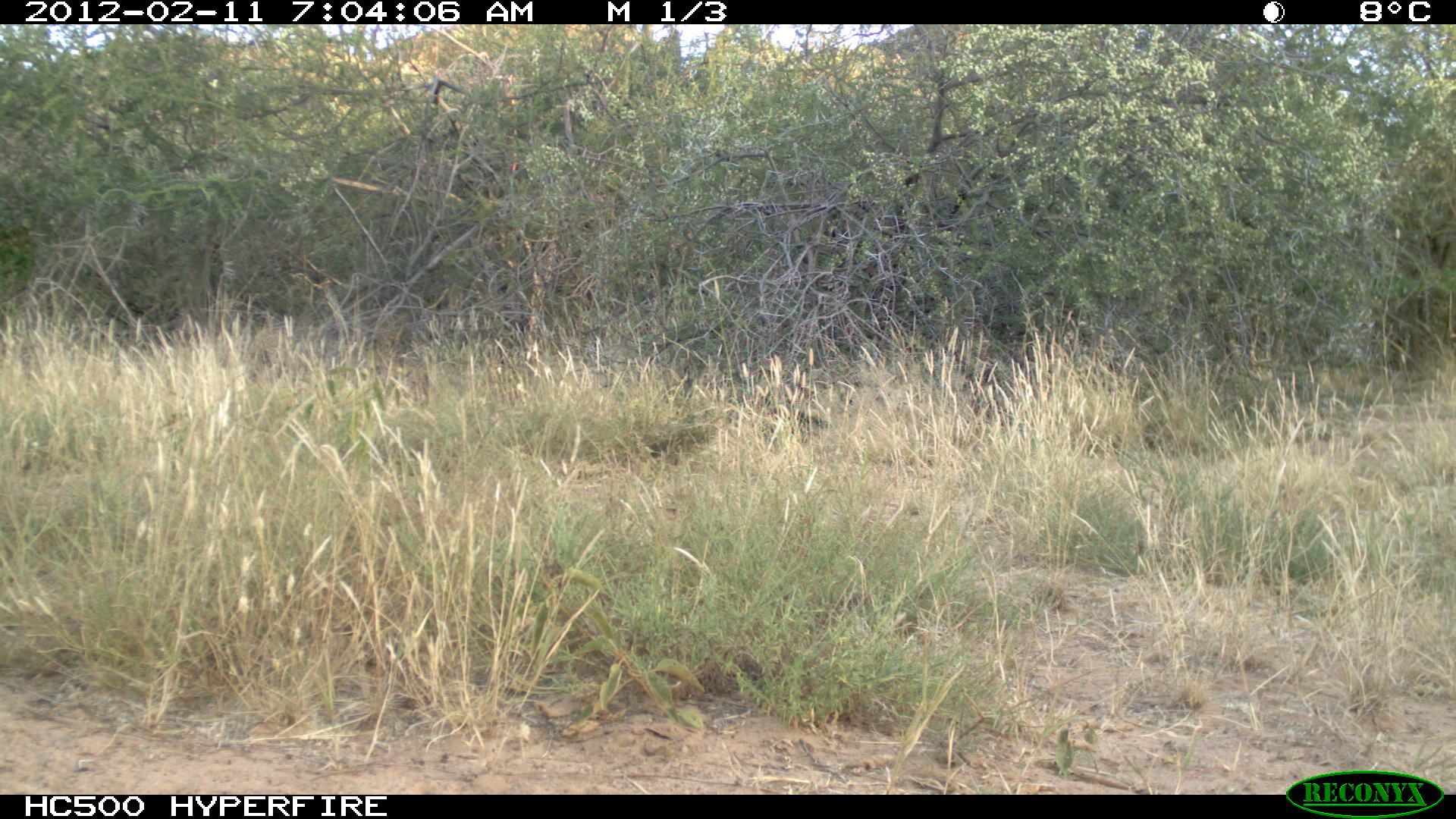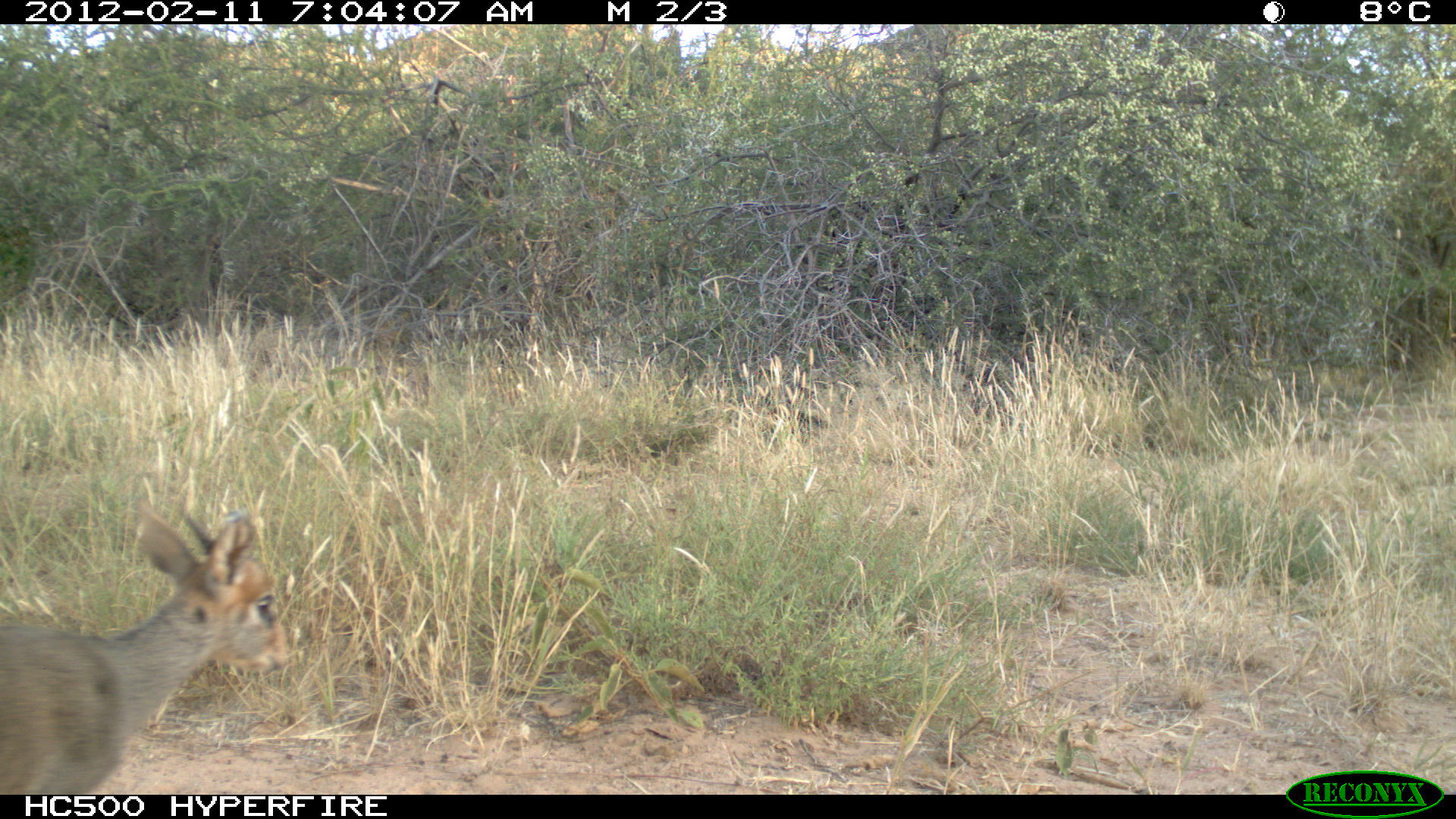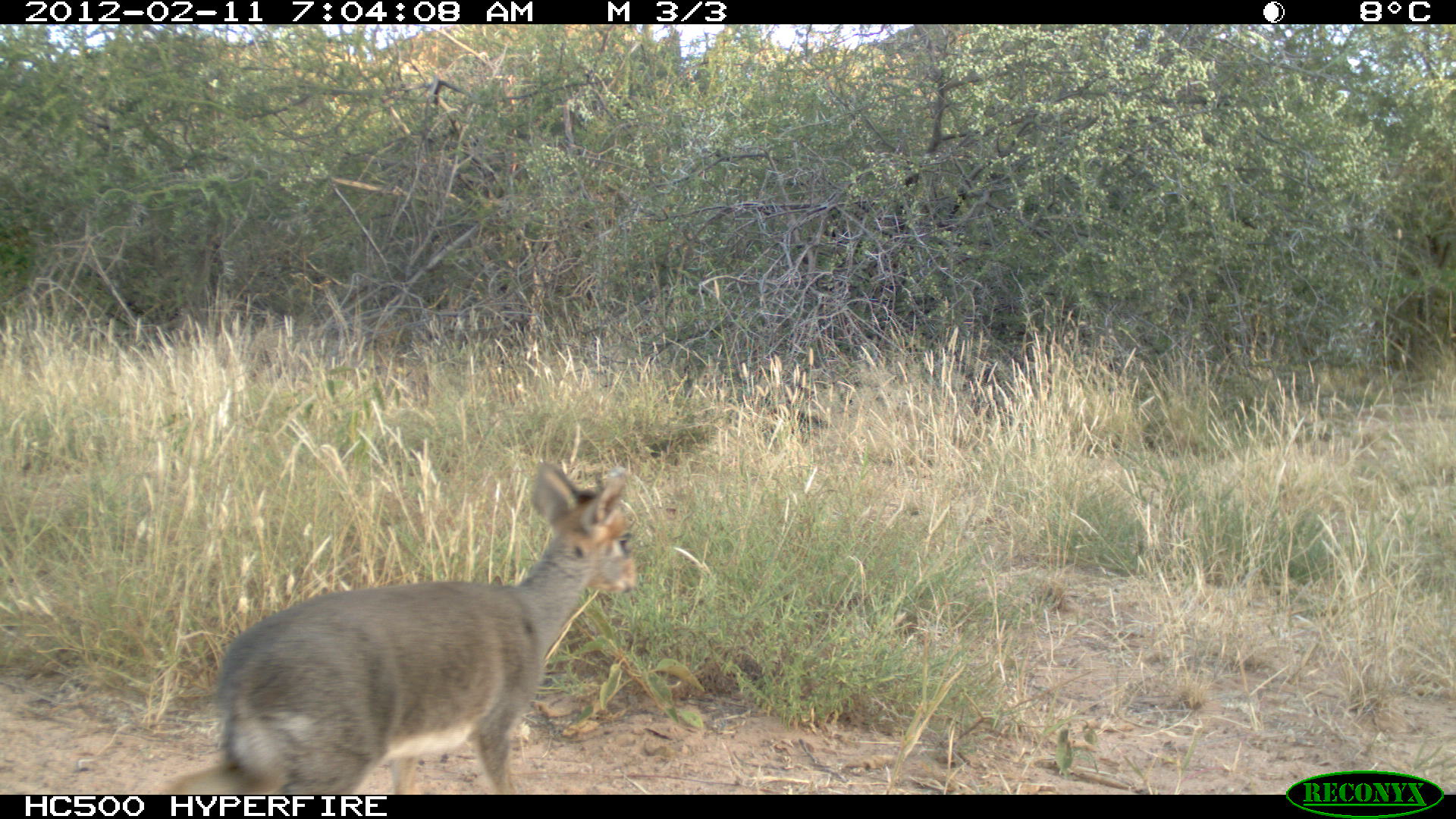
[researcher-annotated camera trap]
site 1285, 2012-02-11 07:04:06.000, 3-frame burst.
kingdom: Animalia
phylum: Chordata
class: Mammalia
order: Artiodactyla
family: Bovidae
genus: Madoqua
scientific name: Madoqua guentheri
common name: günther's dik-dik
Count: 1.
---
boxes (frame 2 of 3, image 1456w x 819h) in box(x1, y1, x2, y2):
madoqua guentheri: box(0, 491, 296, 792)